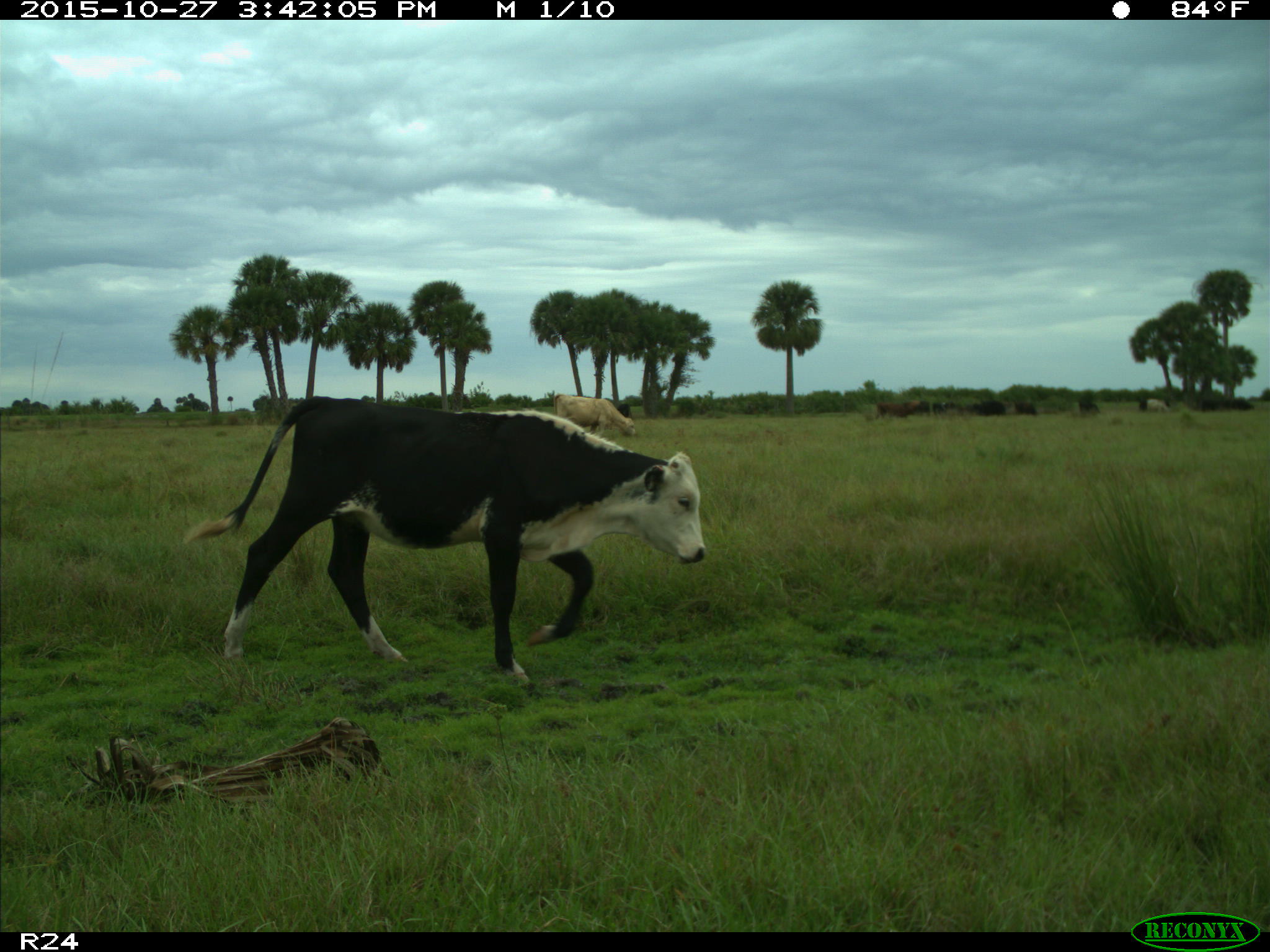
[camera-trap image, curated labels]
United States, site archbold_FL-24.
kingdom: Animalia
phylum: Chordata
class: Mammalia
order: Artiodactyla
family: Bovidae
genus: Bos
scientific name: Bos taurus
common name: domestic cow